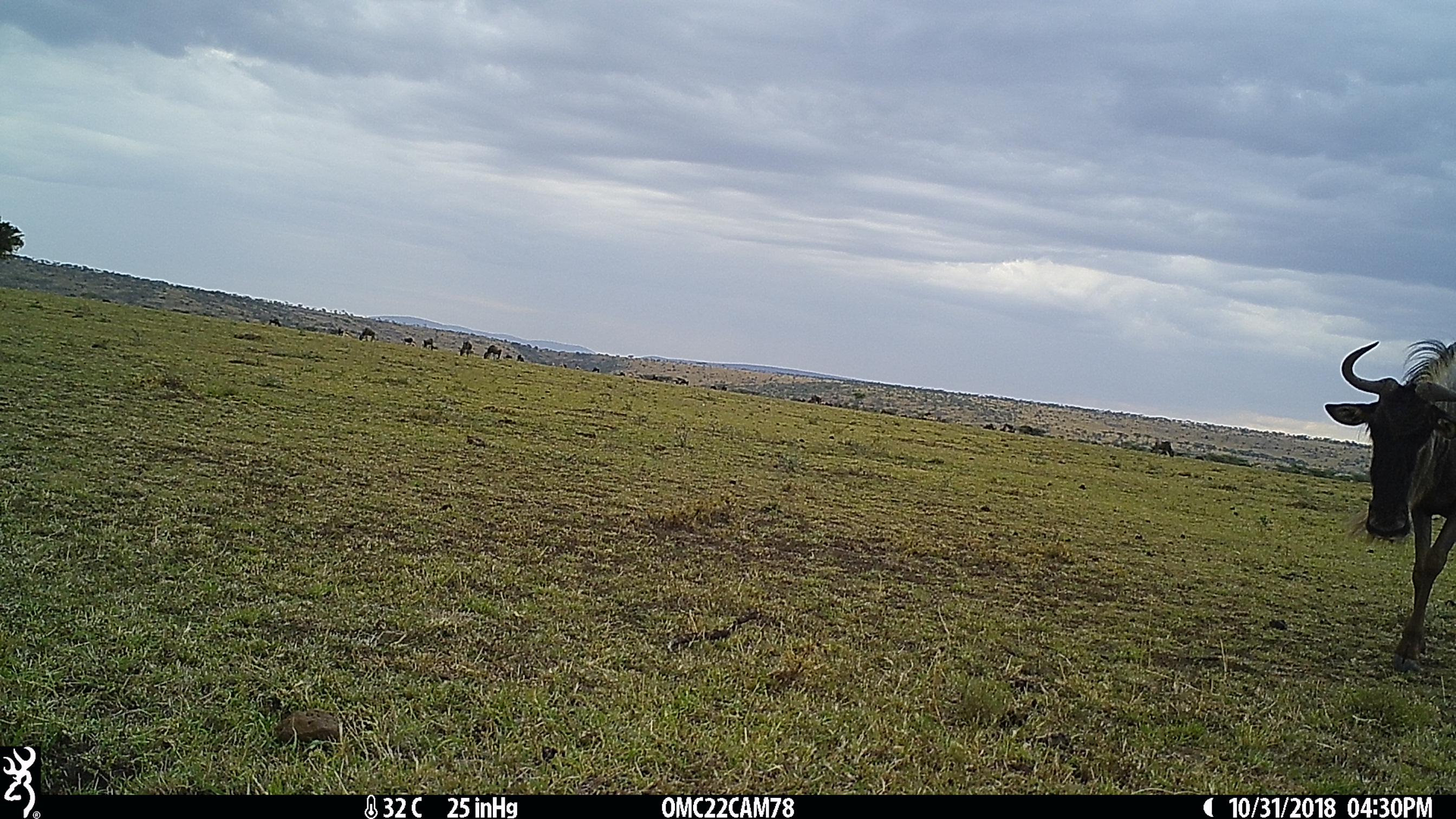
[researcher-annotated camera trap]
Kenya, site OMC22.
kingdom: Animalia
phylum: Chordata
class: Mammalia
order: Artiodactyla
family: Bovidae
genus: Connochaetes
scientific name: Connochaetes taurinus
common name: blue wildebeest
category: wildebeest